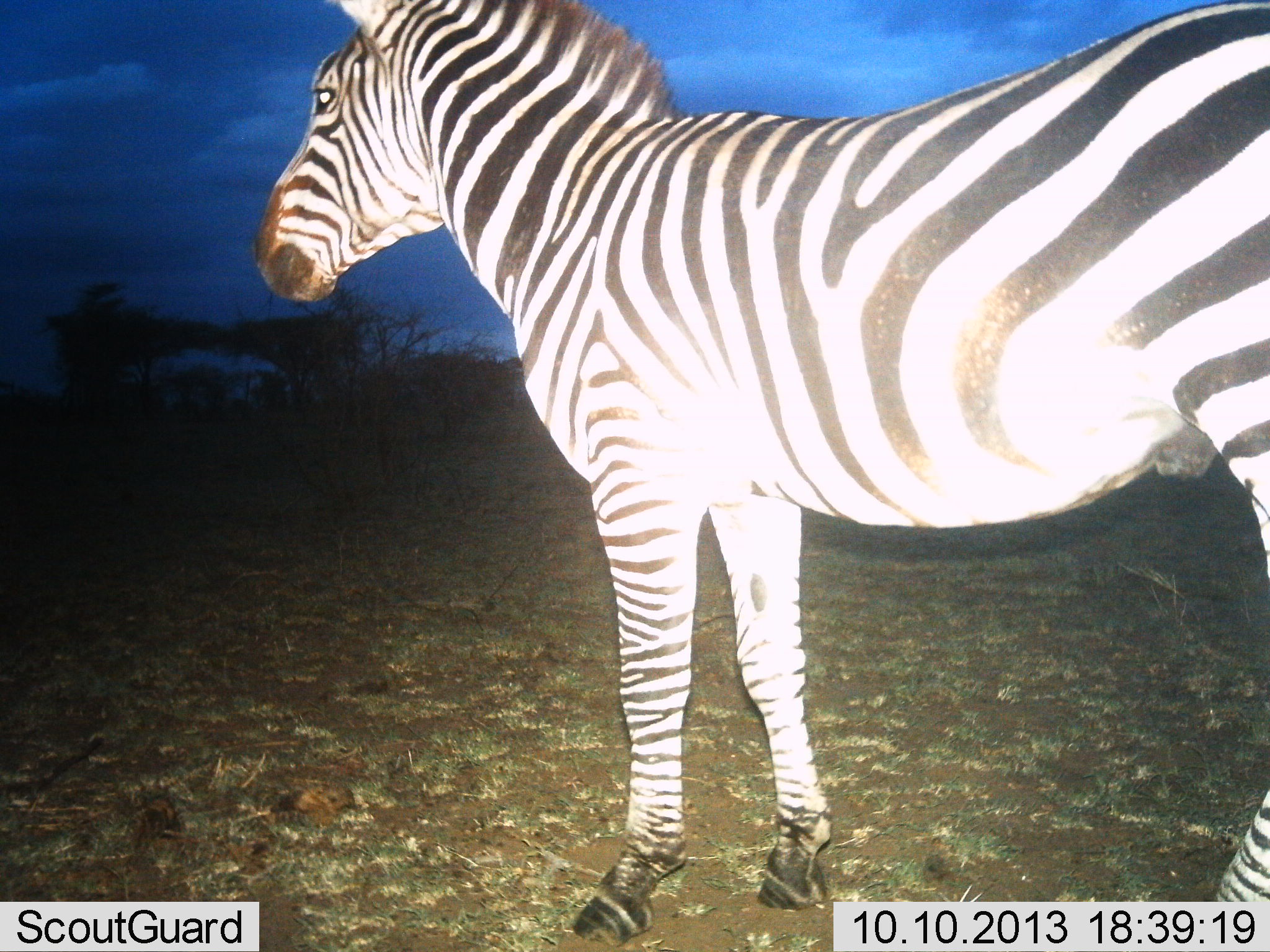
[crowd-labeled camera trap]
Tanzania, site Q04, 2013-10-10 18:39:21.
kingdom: Animalia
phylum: Chordata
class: Mammalia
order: Perissodactyla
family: Equidae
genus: Equus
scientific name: Equus quagga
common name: plains zebra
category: zebra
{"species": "zebra (plains zebra) (Equus quagga)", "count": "1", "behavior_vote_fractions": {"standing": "100%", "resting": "0%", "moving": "0%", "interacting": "0%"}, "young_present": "0%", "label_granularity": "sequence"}